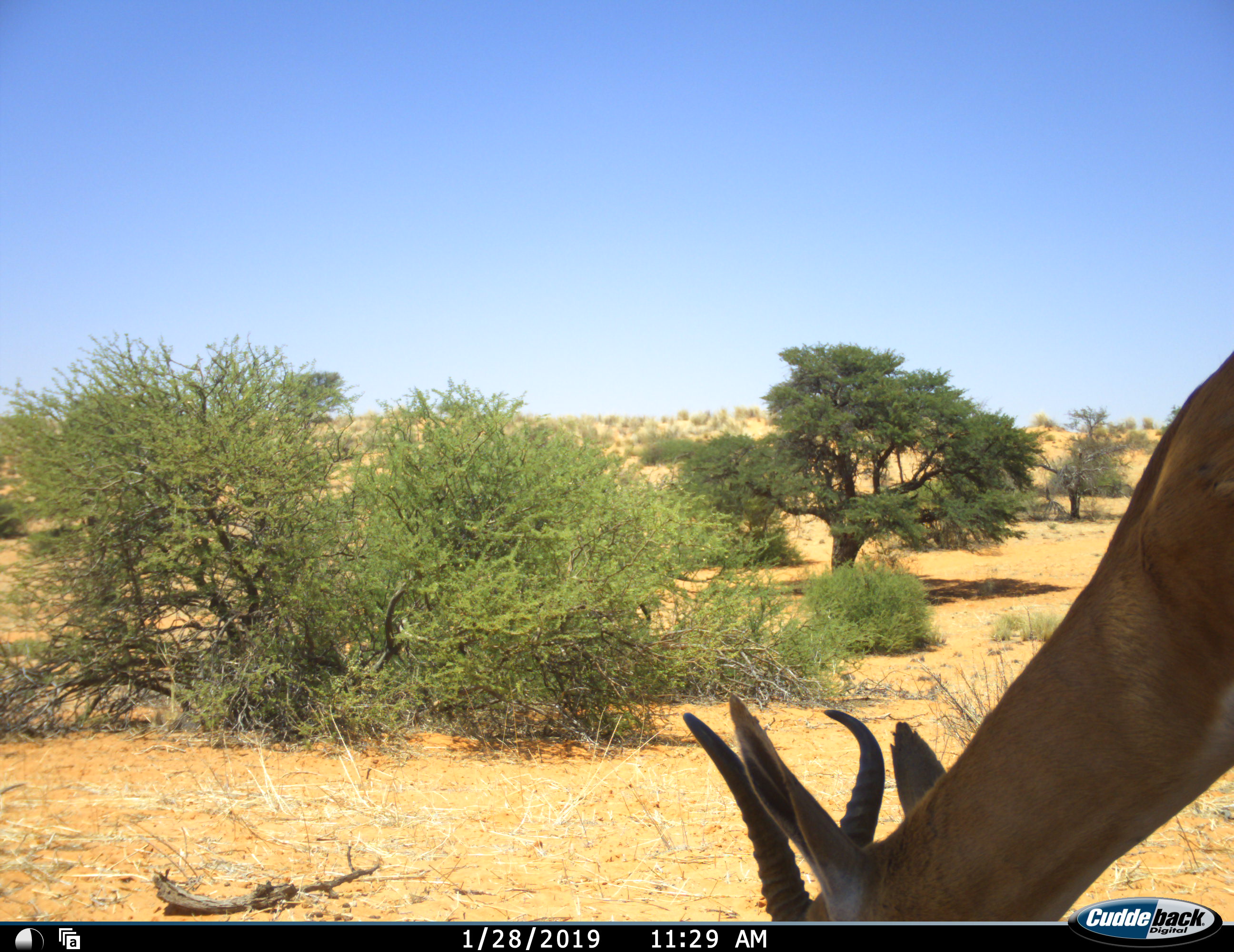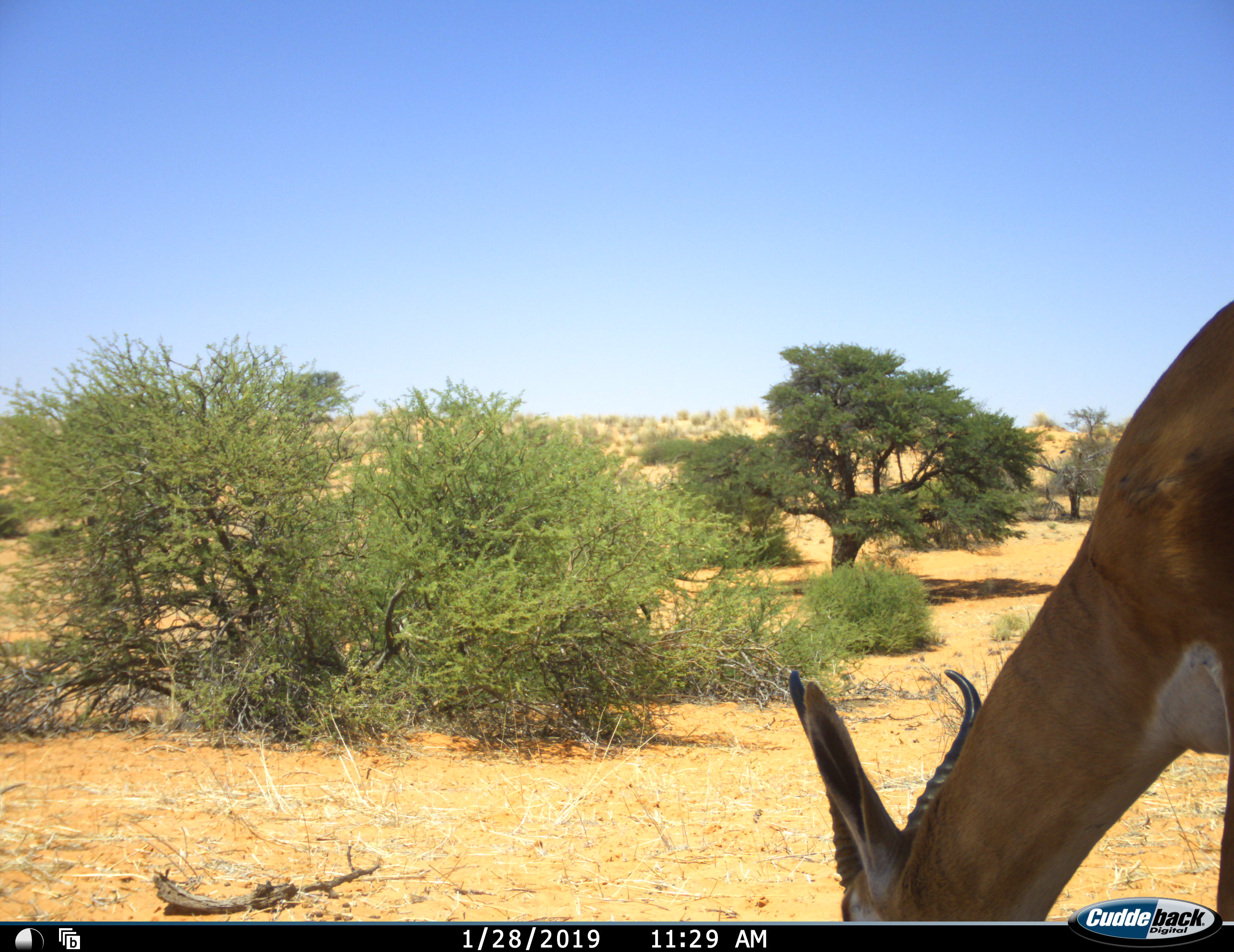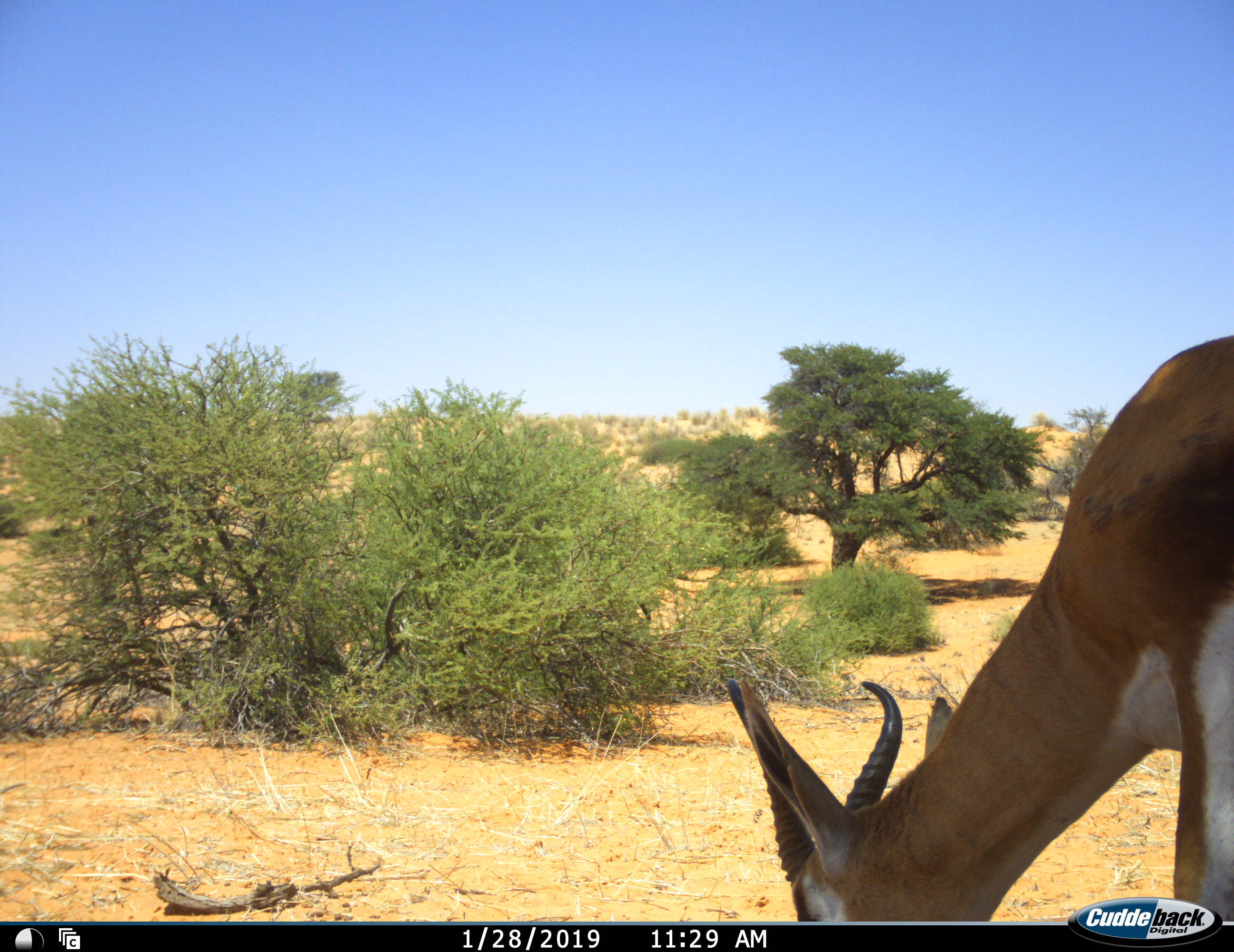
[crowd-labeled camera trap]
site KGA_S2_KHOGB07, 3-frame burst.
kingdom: Animalia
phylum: Chordata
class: Mammalia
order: Artiodactyla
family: Bovidae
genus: Antidorcas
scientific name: Antidorcas marsupialis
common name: springbok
Springbok (Antidorcas marsupialis), count 1. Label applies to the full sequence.